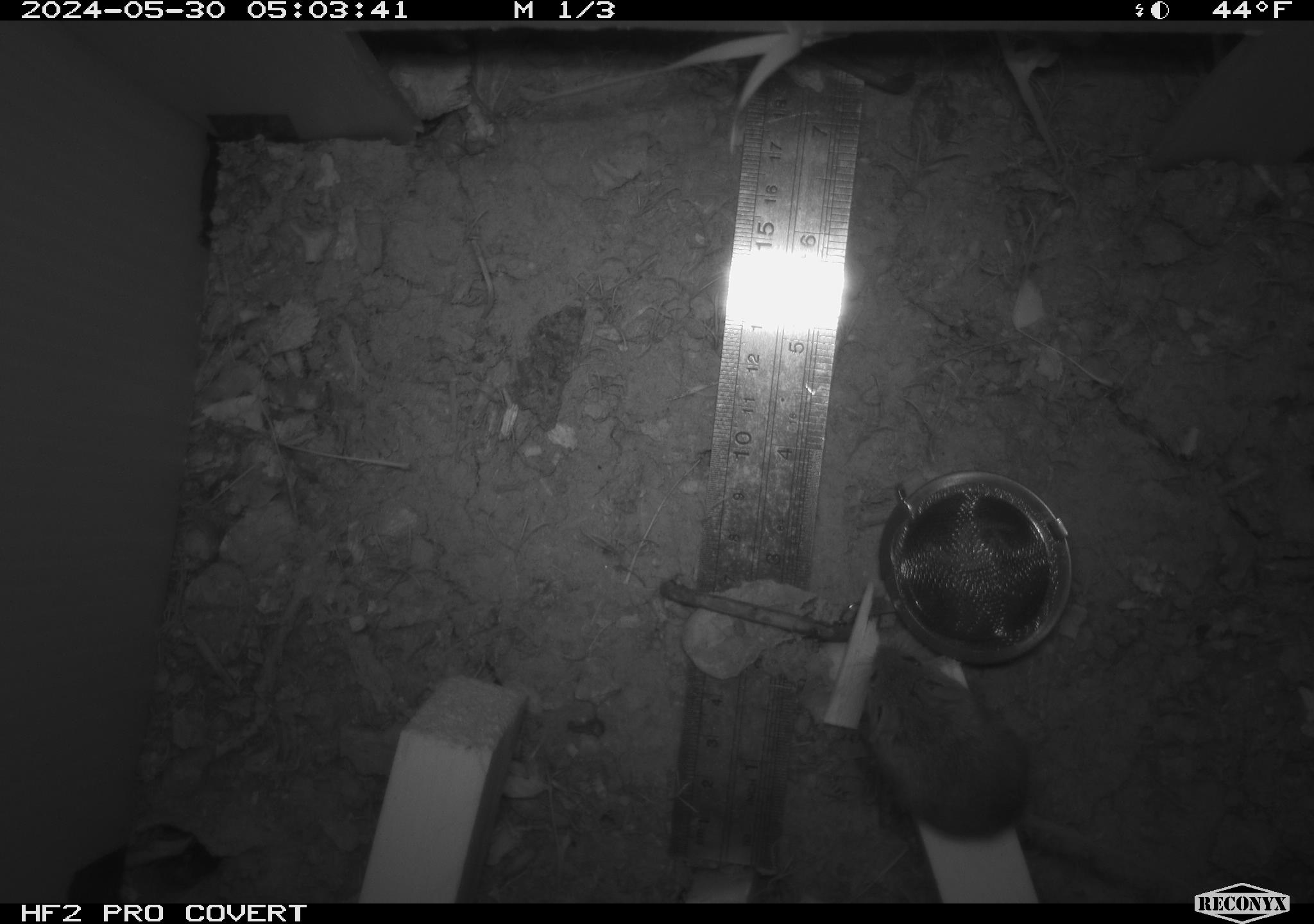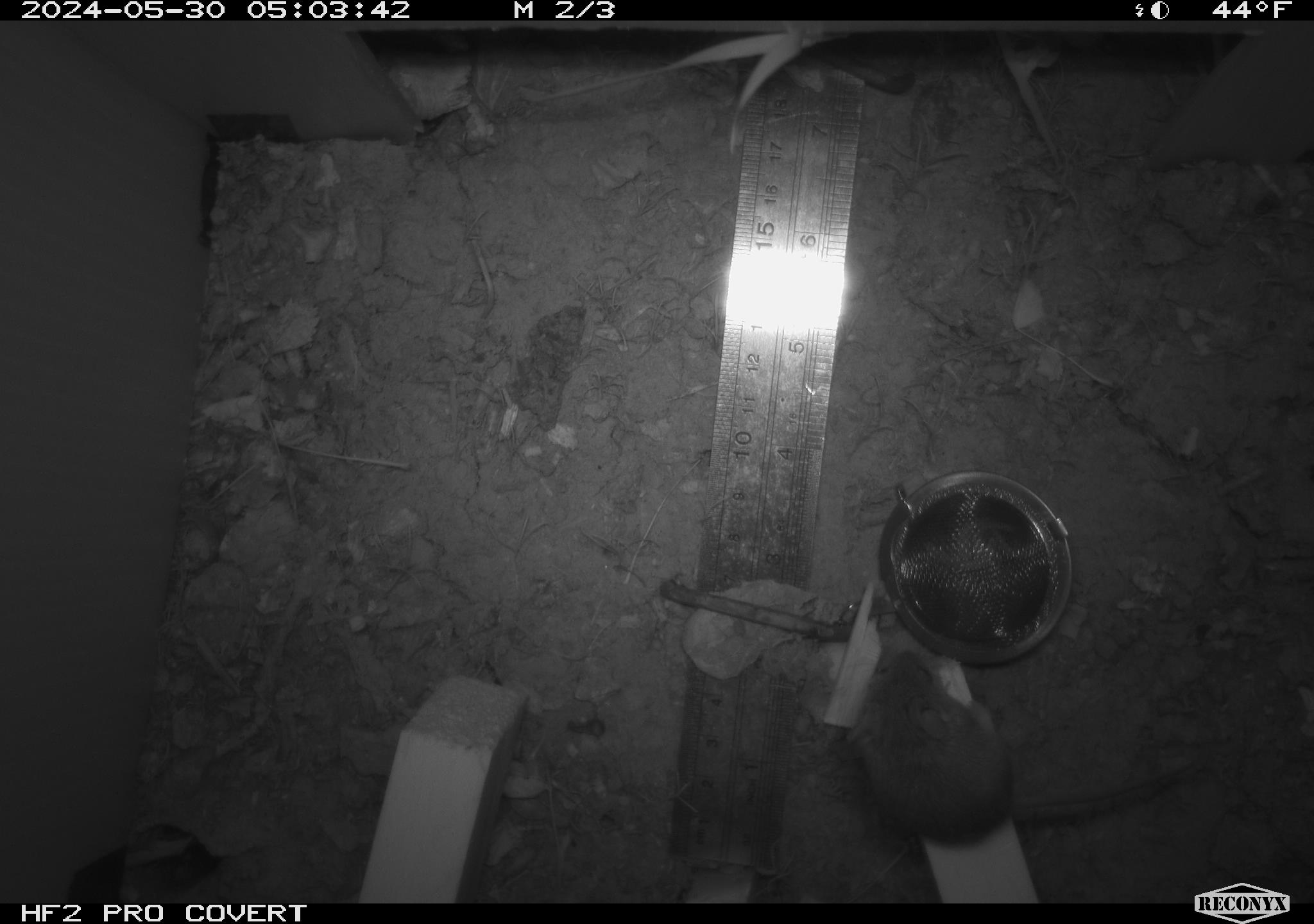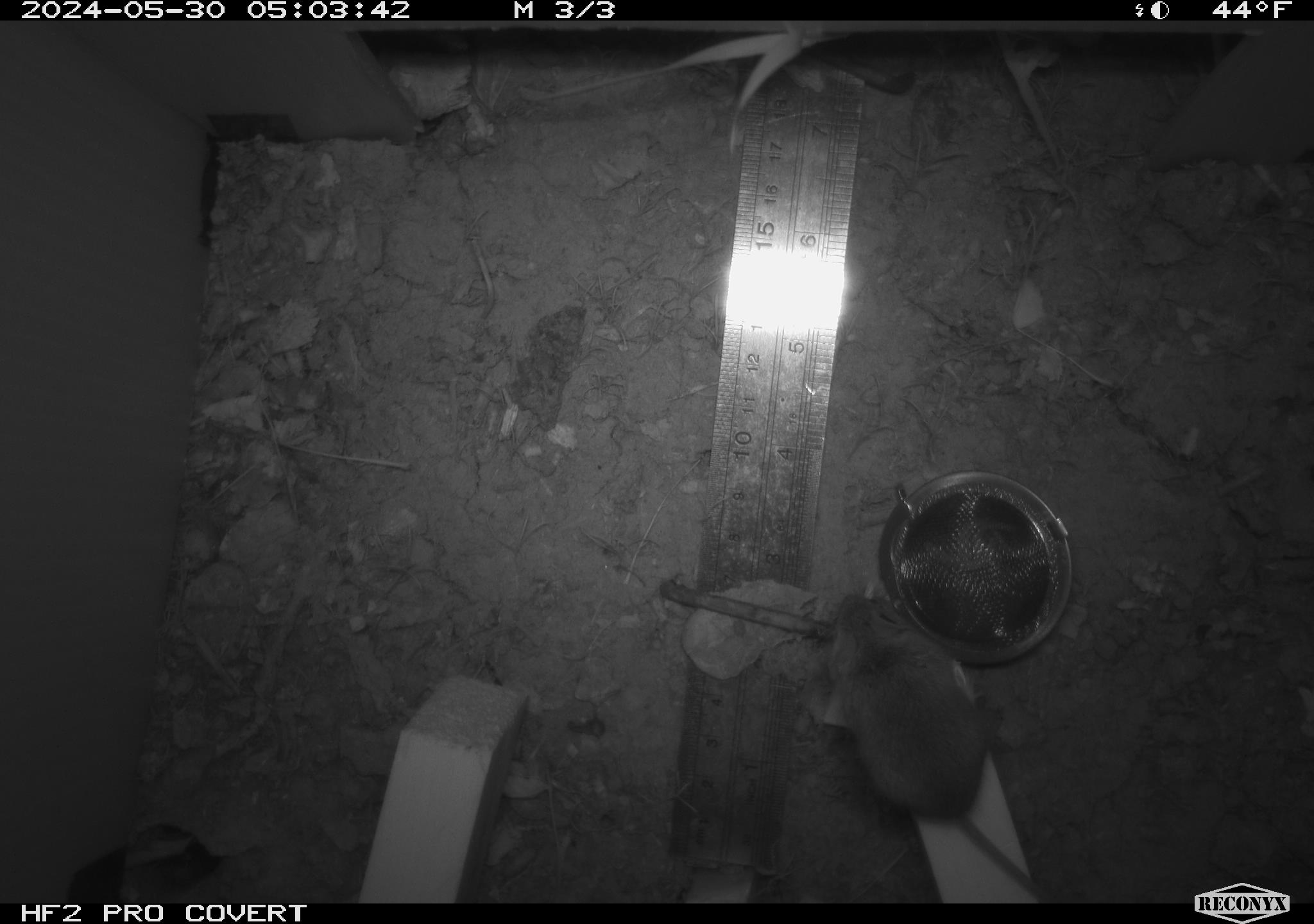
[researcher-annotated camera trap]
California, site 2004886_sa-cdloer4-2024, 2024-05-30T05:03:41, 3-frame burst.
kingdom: Animalia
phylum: Chordata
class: Mammalia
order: Rodentia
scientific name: Rodentia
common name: mouse species